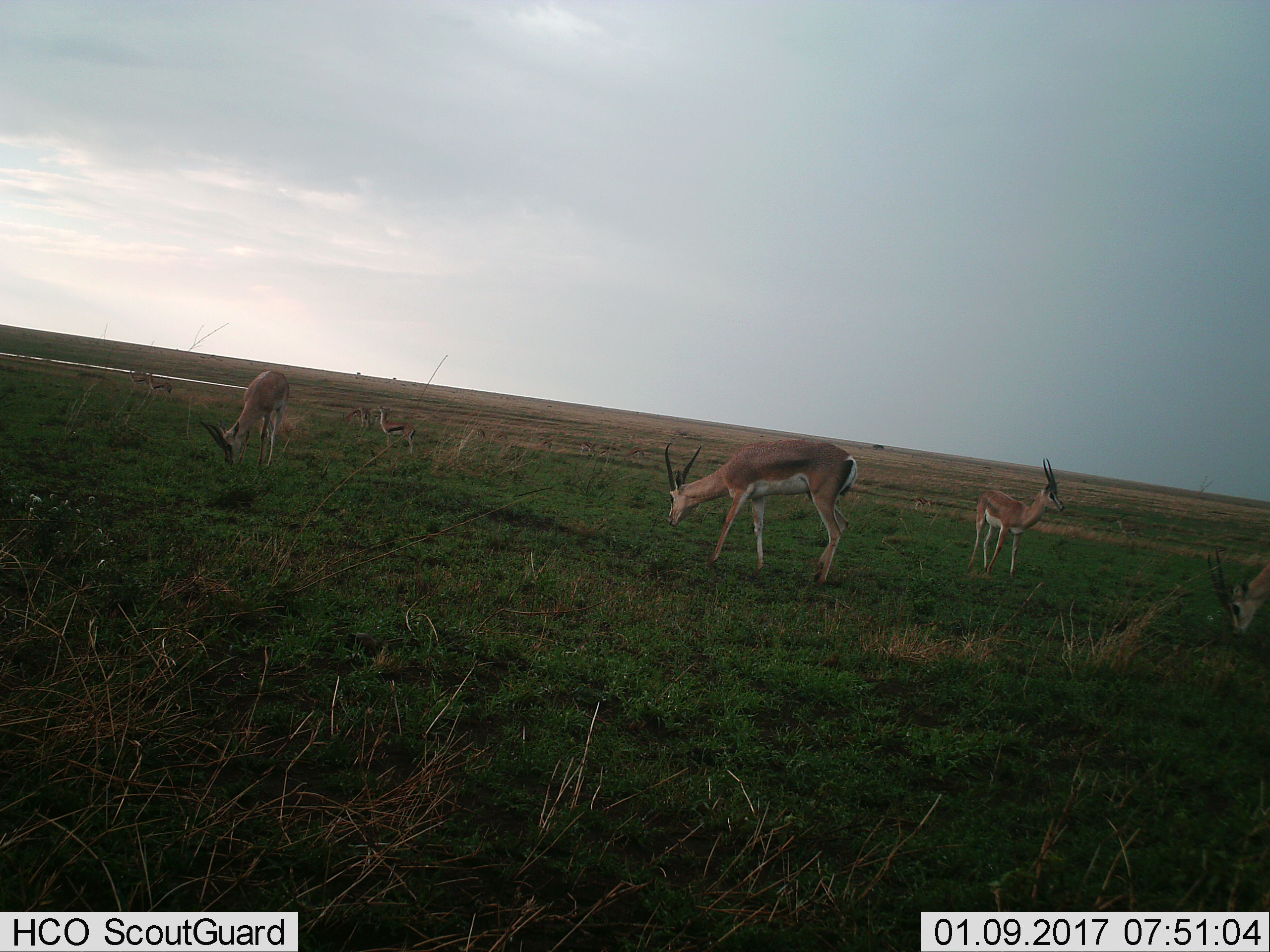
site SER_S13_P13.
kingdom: Animalia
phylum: Chordata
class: Mammalia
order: Artiodactyla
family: Bovidae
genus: Nanger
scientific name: Nanger granti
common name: grant's gazelle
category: gazellegrants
Gazellegrants (grant's gazelle) (Nanger granti), count 5. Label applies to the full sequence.